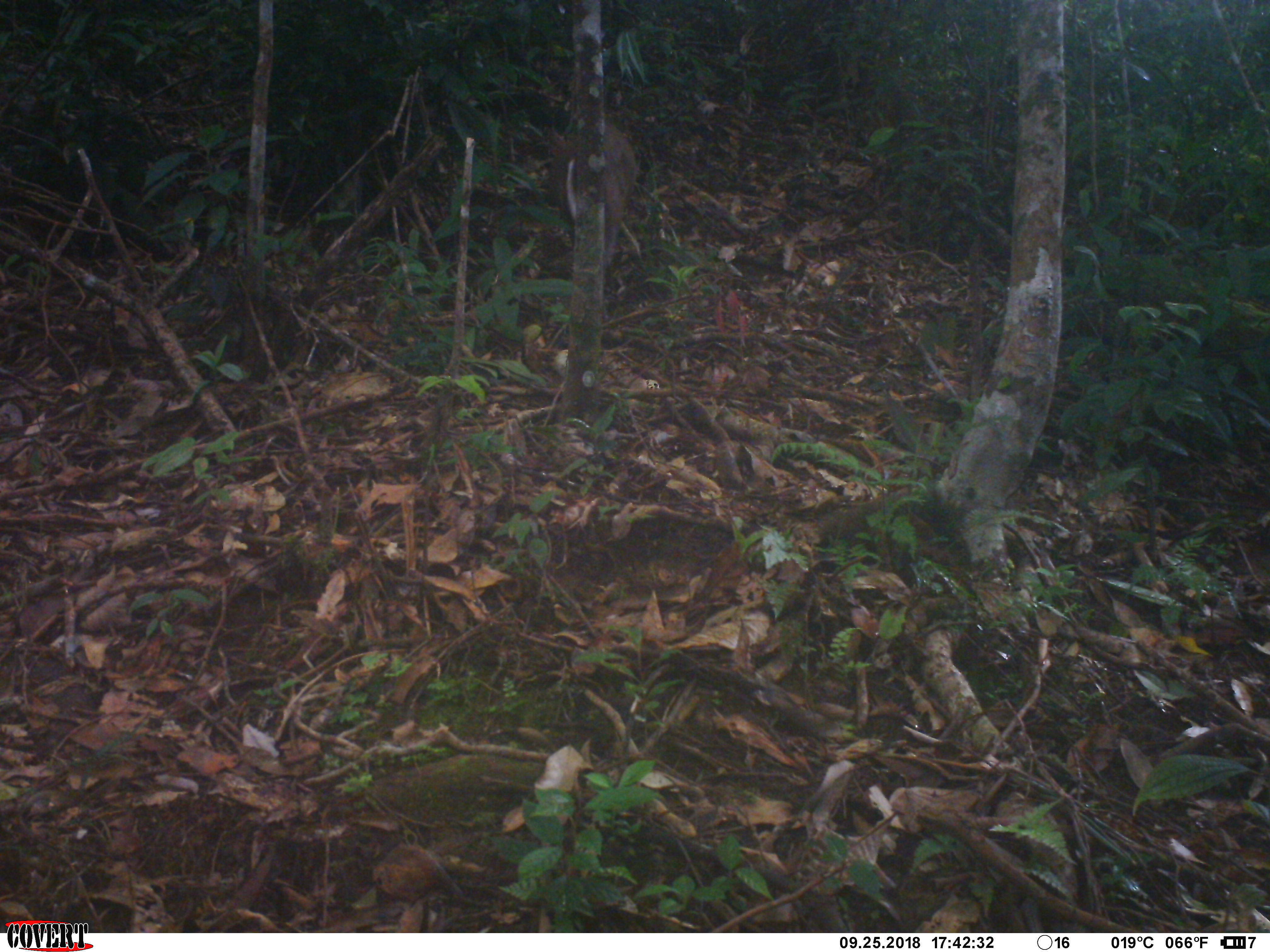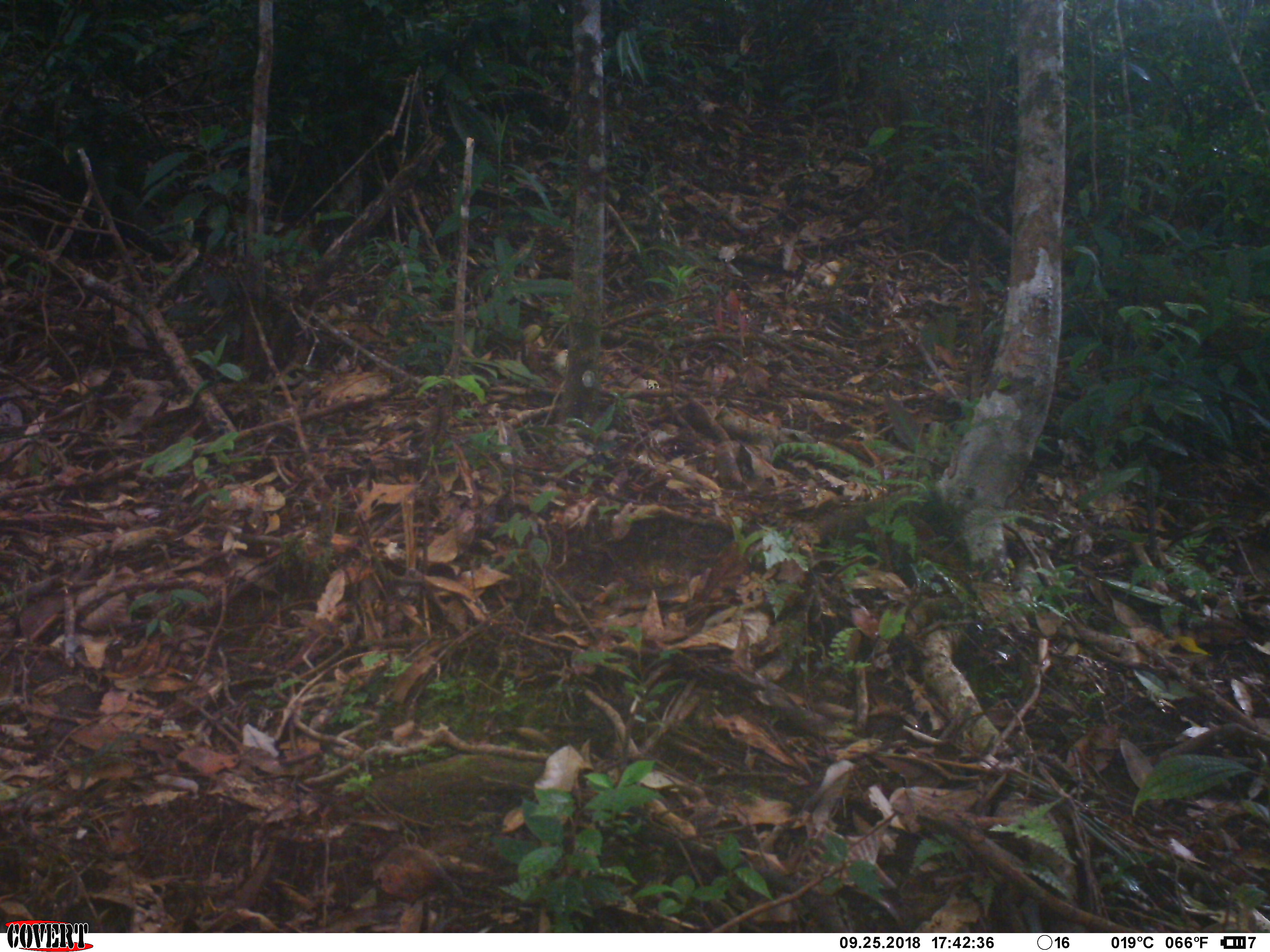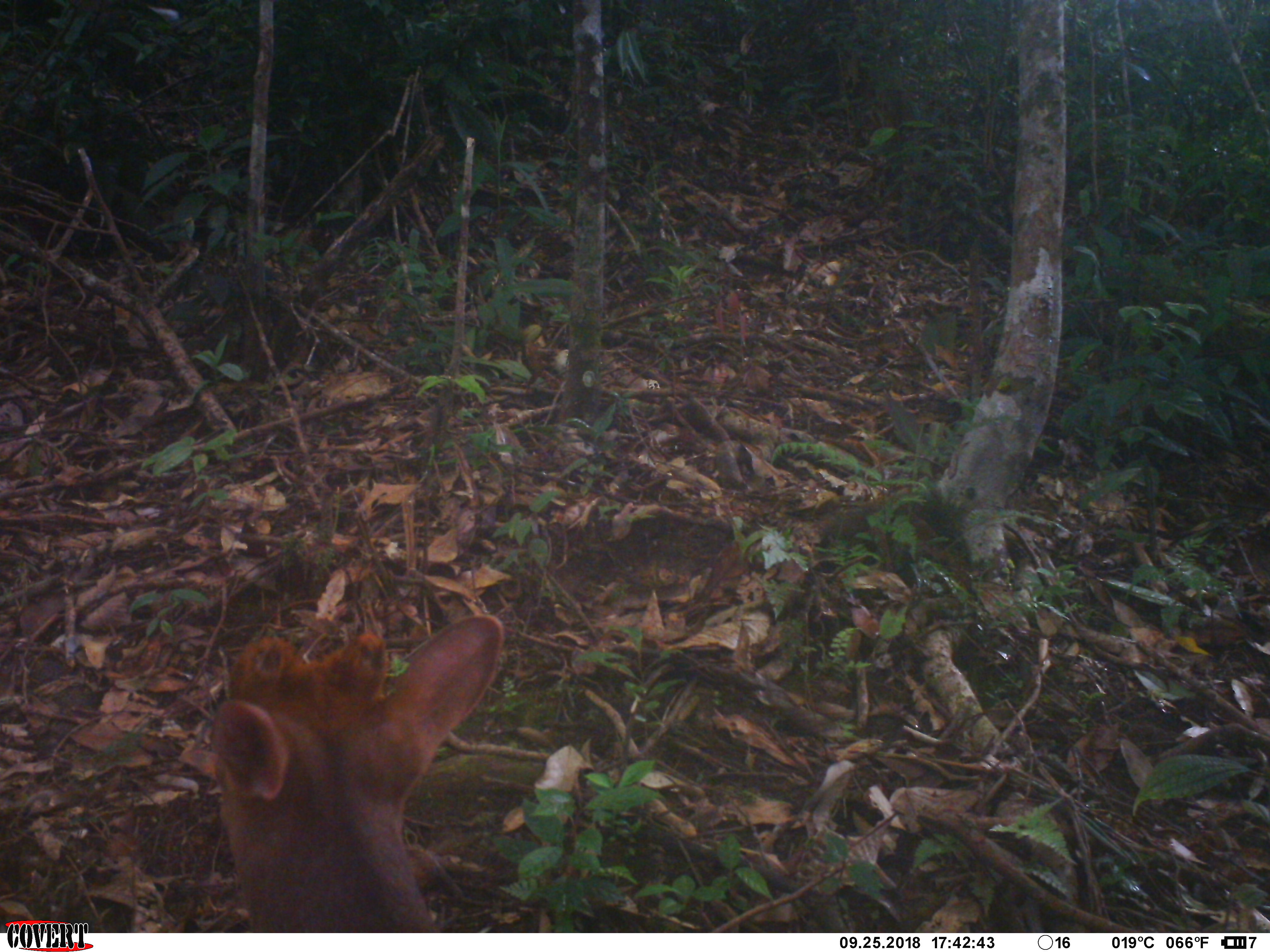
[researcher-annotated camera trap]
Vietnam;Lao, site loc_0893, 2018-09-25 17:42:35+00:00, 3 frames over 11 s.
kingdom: Animalia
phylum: Chordata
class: Mammalia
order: Artiodactyla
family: Cervidae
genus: Muntiacus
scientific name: Muntiacus rooseveltorum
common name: roosevelt's muntjac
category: roosevelts muntjac group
Roosevelts muntjac group (roosevelt's muntjac) (Muntiacus rooseveltorum). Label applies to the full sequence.